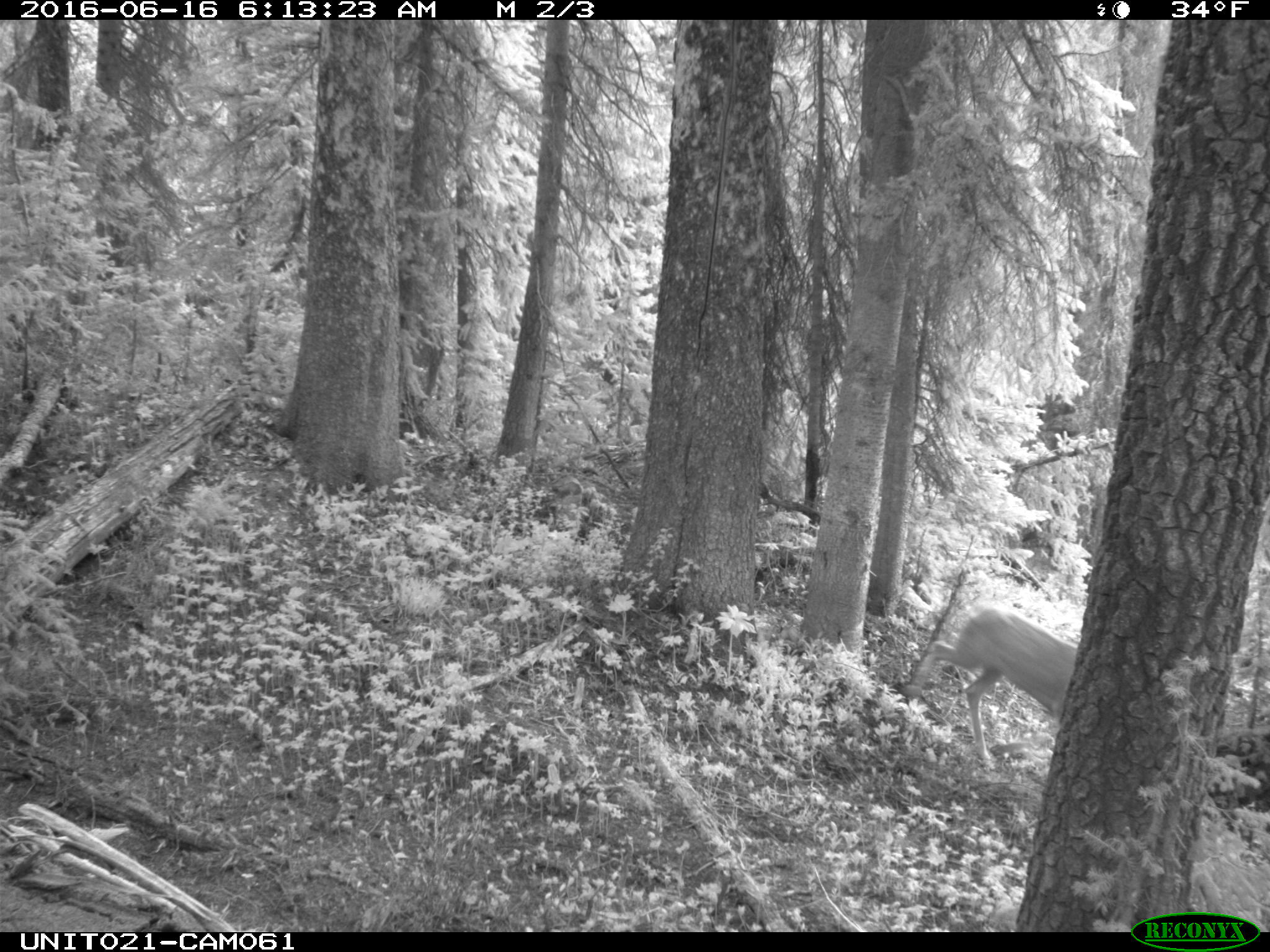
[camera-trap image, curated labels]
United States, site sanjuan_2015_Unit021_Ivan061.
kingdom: Animalia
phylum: Chordata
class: Mammalia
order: Artiodactyla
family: Cervidae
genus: Odocoileus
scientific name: Odocoileus hemionus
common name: mule deer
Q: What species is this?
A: Odocoileus hemionus (mule deer).